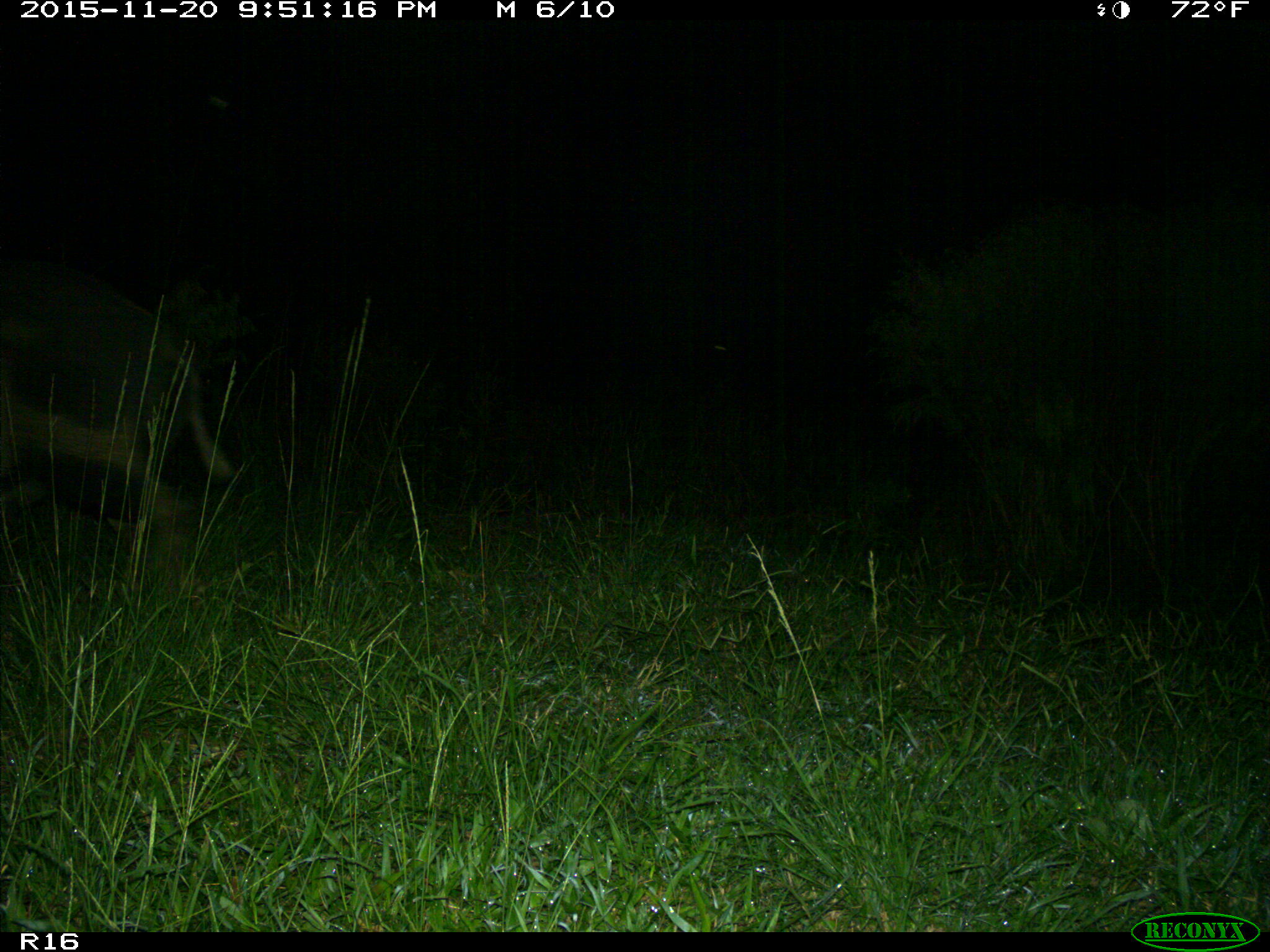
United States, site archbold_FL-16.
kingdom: Animalia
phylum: Chordata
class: Mammalia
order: Artiodactyla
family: Suidae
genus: Sus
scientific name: Sus scrofa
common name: wild boar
Sus scrofa (wild boar).